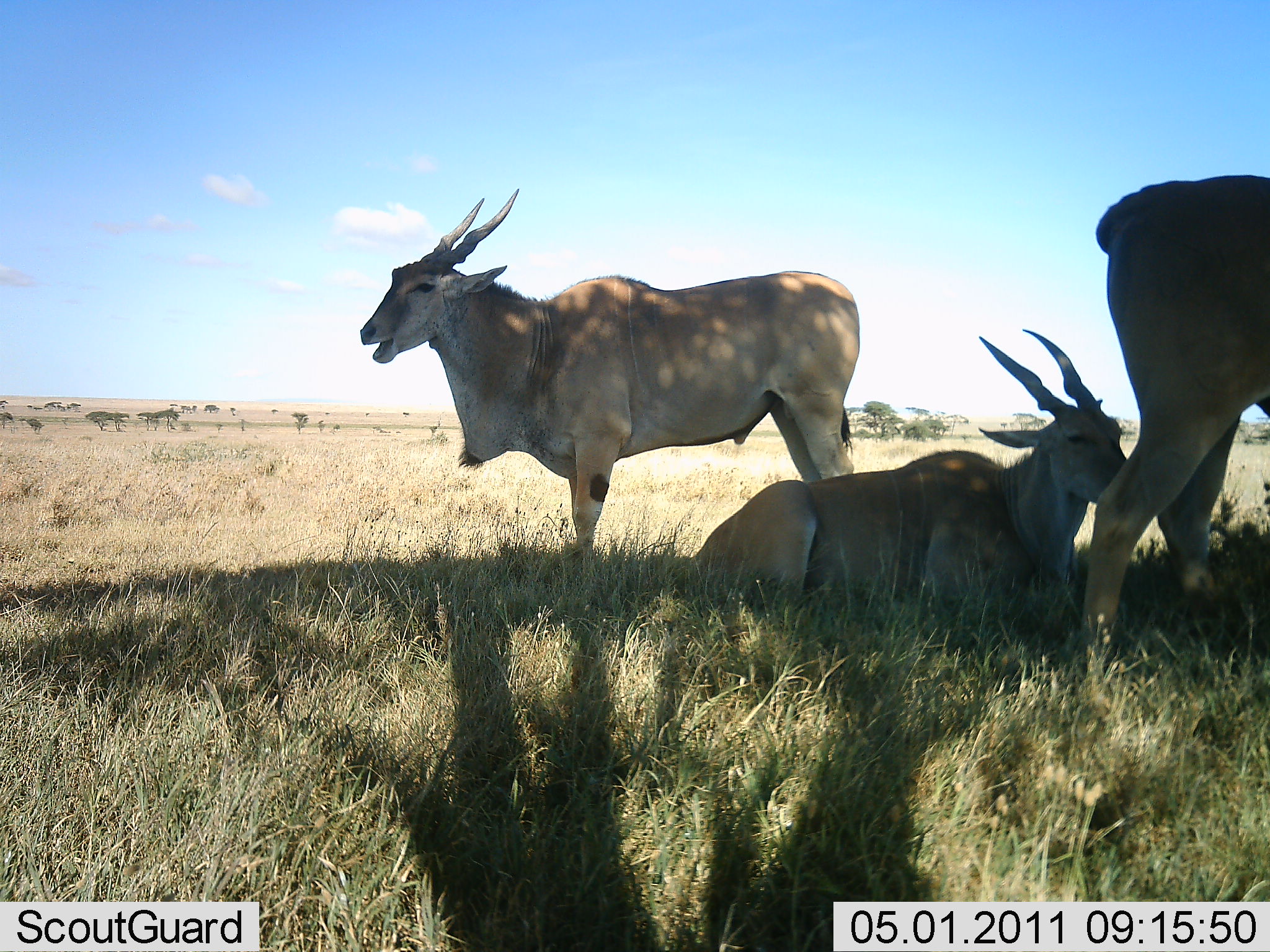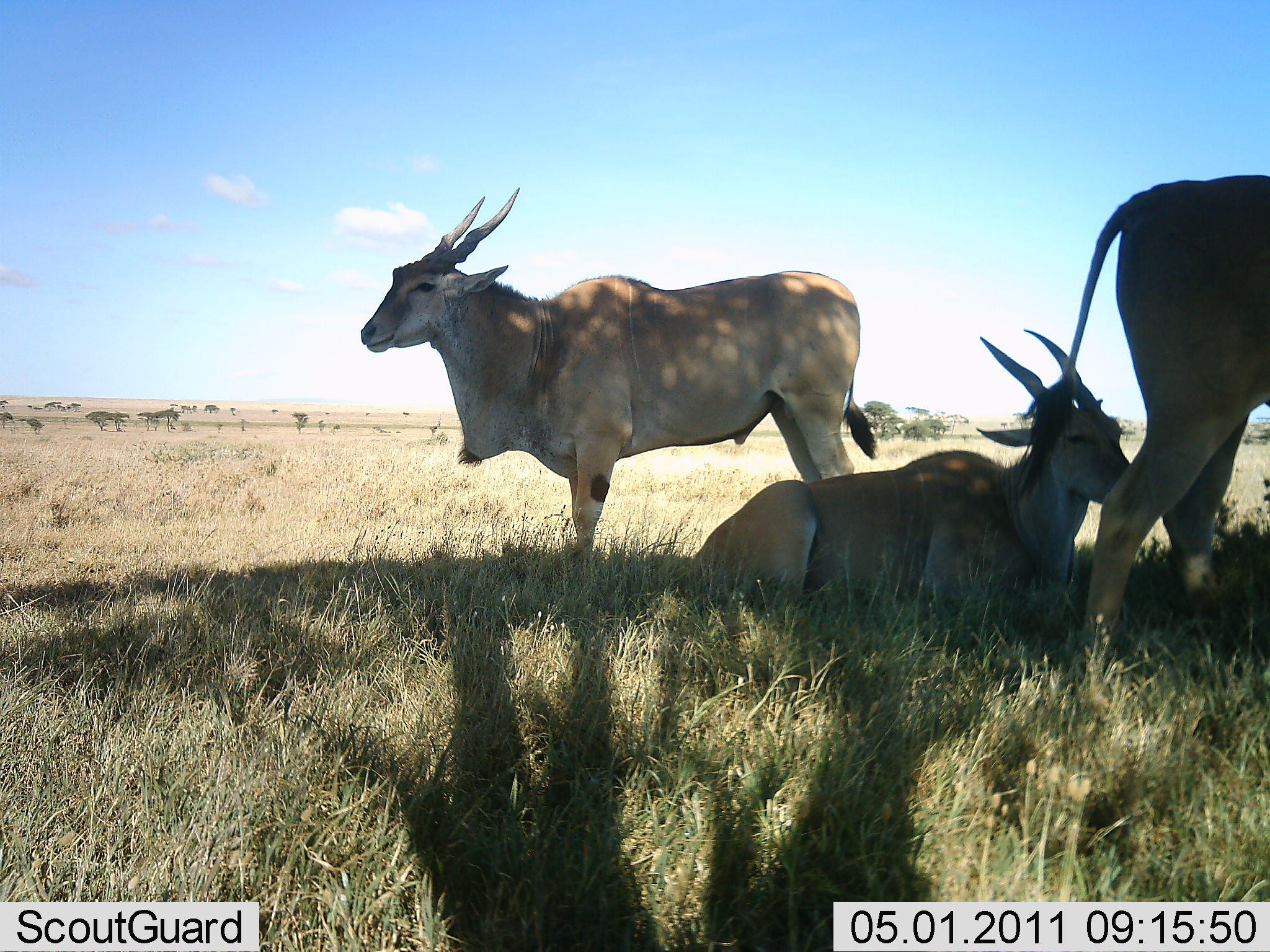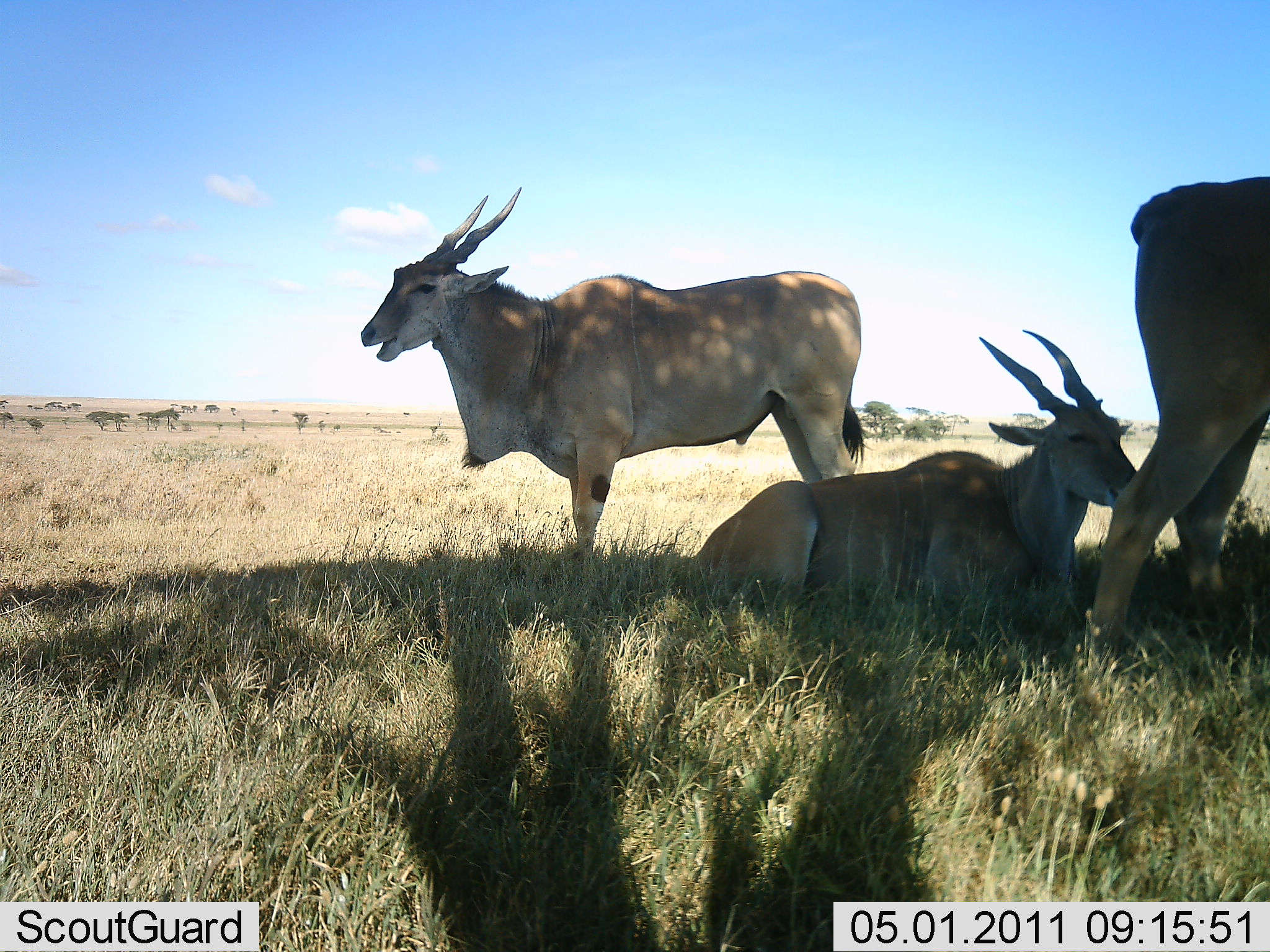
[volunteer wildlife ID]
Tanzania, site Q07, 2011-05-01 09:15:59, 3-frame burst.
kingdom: Animalia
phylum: Chordata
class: Mammalia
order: Artiodactyla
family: Bovidae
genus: Tragelaphus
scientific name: Tragelaphus oryx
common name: eland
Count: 3.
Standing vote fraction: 92%.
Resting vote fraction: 92%.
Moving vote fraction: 0%.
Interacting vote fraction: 8%.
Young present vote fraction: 0%.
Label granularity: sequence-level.